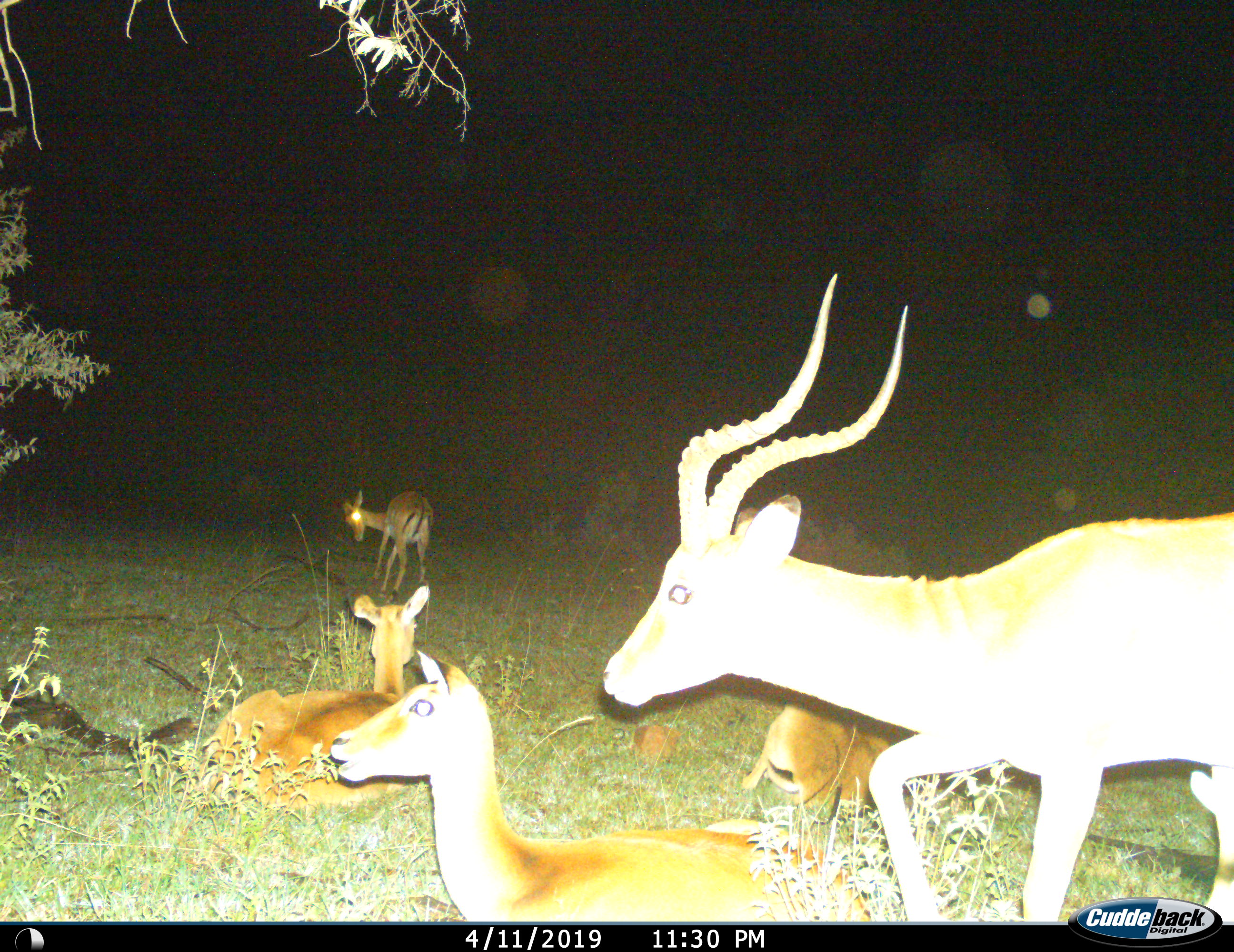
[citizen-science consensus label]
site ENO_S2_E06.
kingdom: Animalia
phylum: Chordata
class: Mammalia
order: Artiodactyla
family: Bovidae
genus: Aepyceros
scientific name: Aepyceros melampus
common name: impala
Impala (Aepyceros melampus), count 5. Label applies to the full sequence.